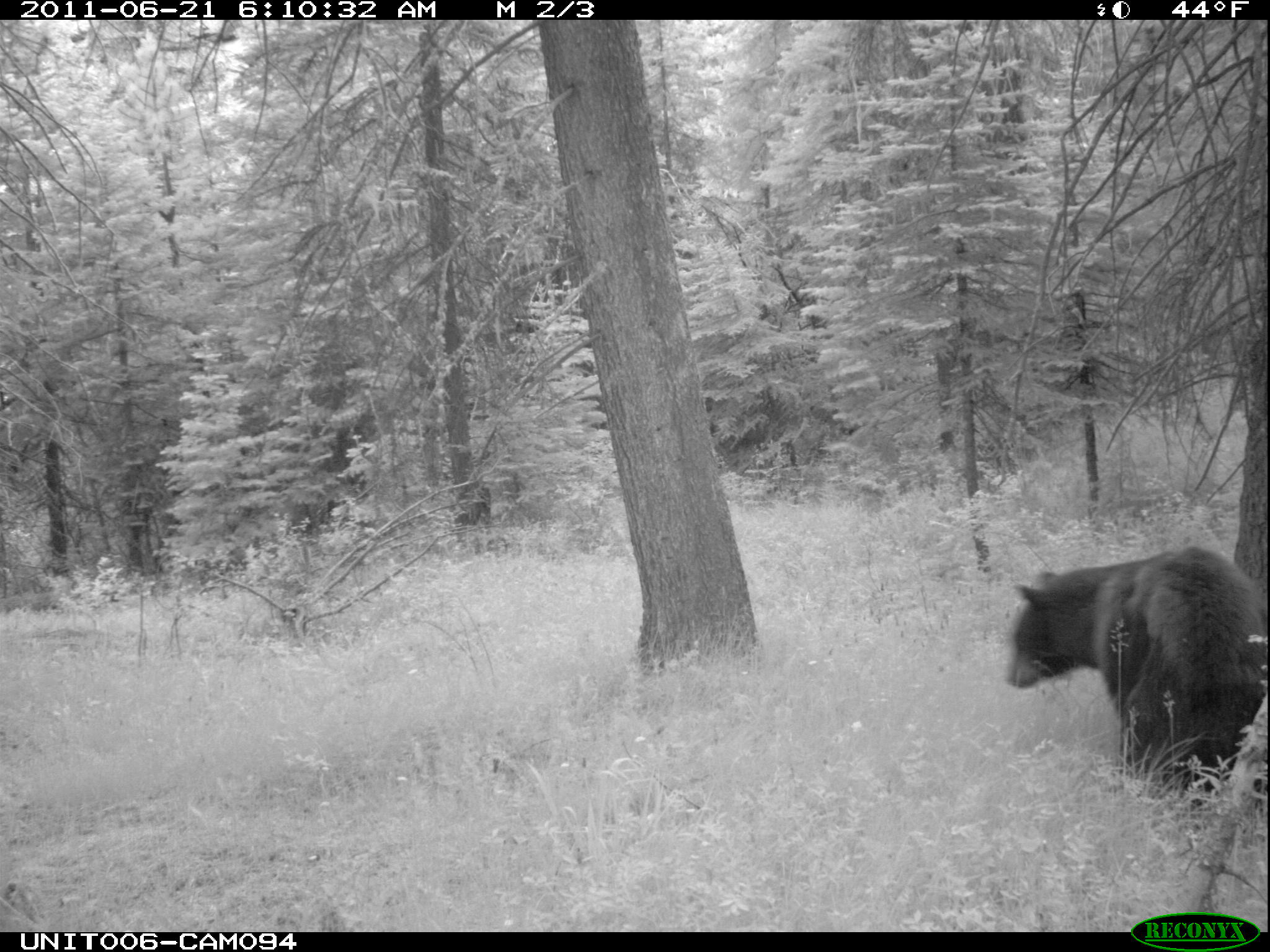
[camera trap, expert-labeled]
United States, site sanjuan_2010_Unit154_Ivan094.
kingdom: Animalia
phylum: Chordata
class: Mammalia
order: Carnivora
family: Ursidae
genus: Ursus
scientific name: Ursus americanus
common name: american black bear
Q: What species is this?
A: Ursus americanus (american black bear).